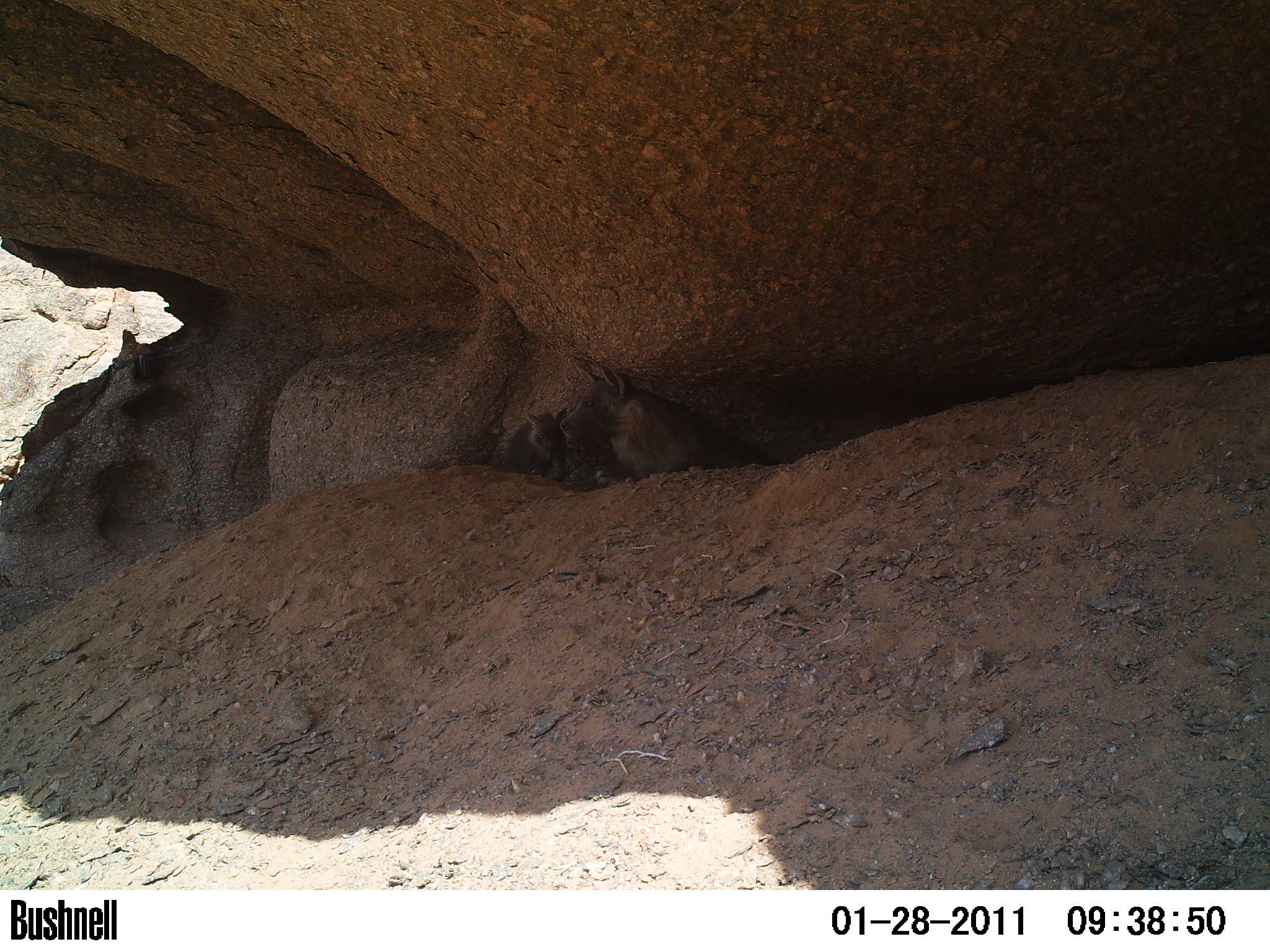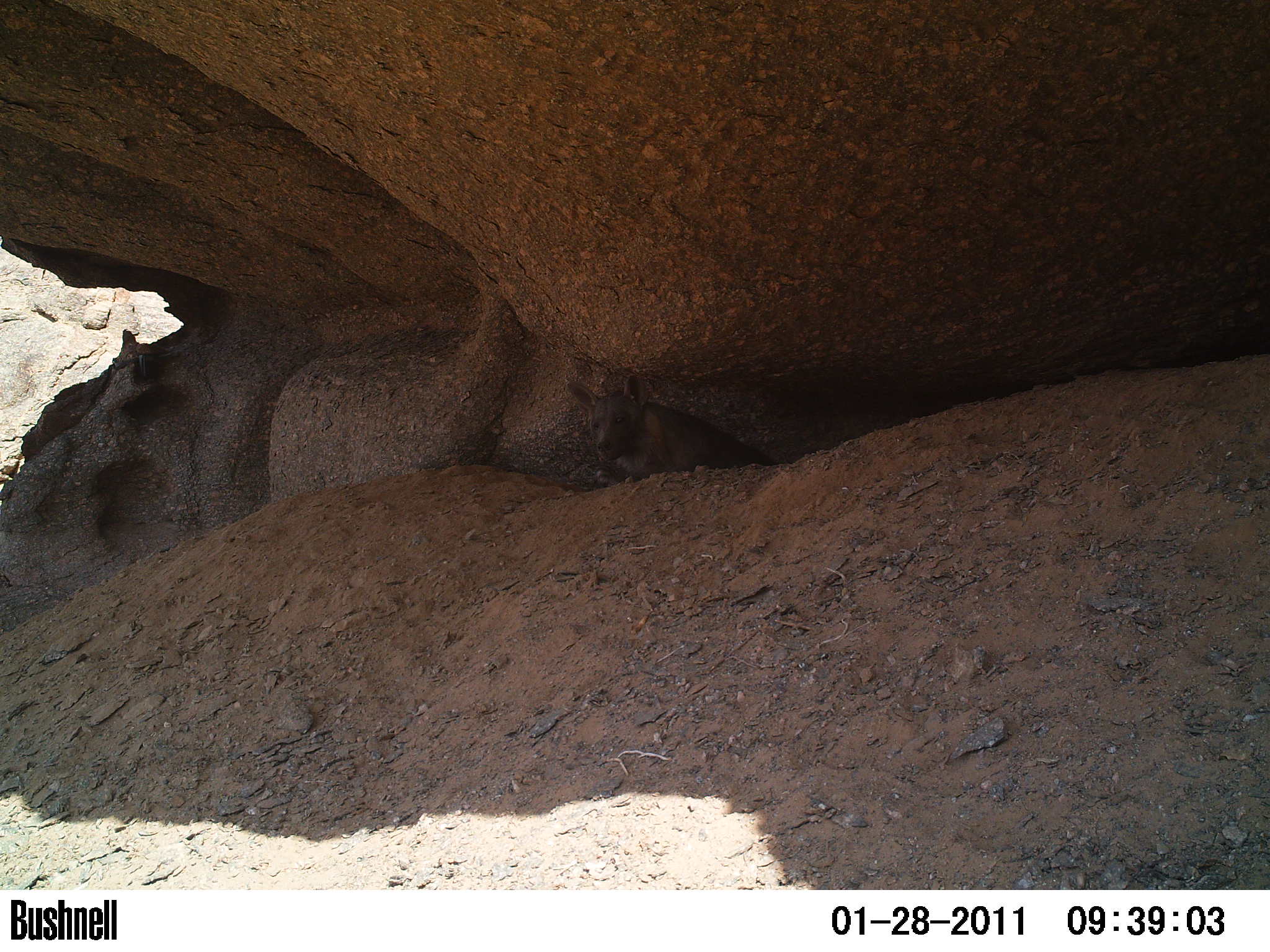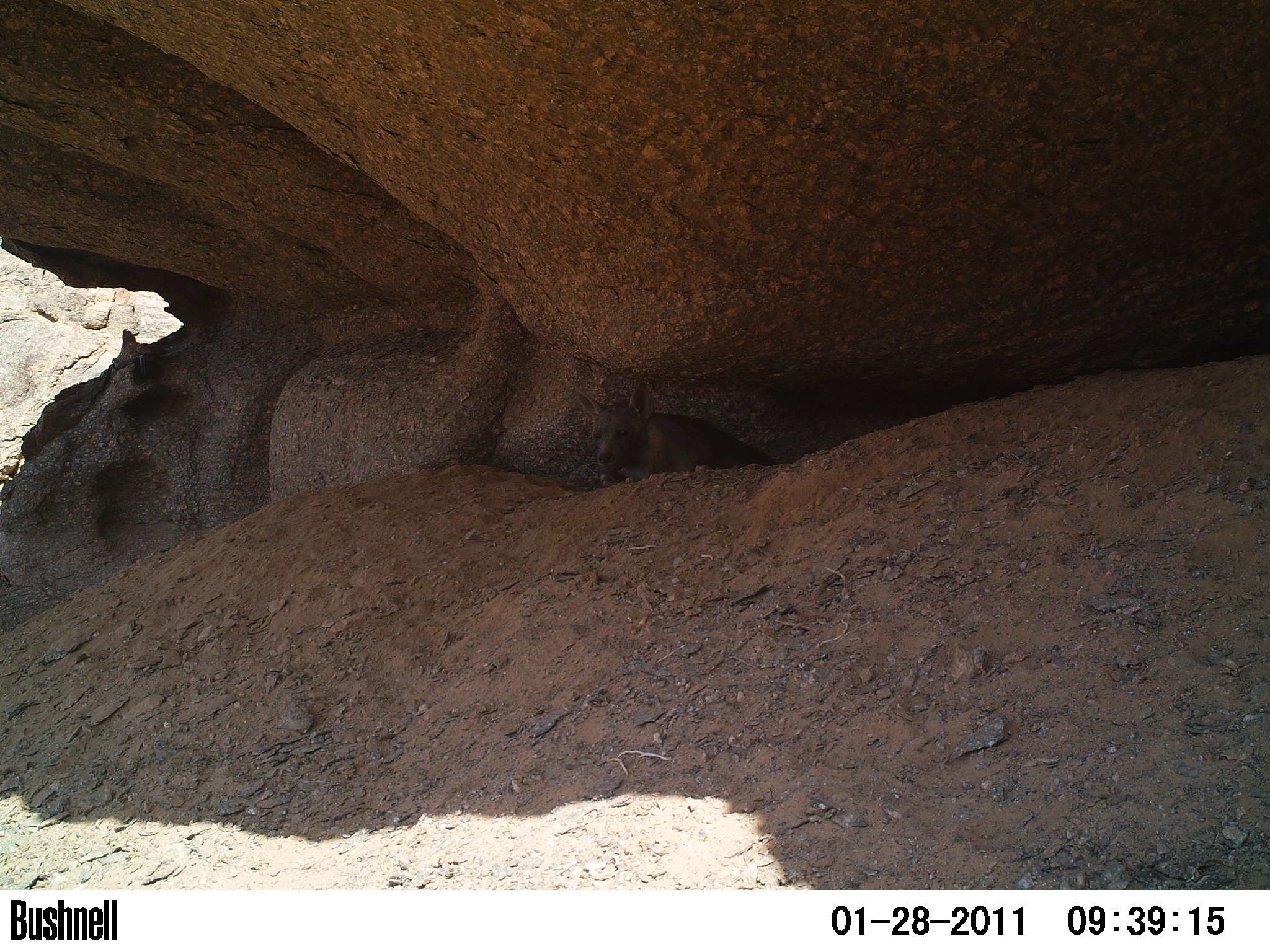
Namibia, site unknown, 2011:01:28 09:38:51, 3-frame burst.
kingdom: Animalia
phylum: Chordata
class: Mammalia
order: Carnivora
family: Hyaenidae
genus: Parahyaena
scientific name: Parahyaena brunnea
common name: brown hyena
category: hyaena brunnea